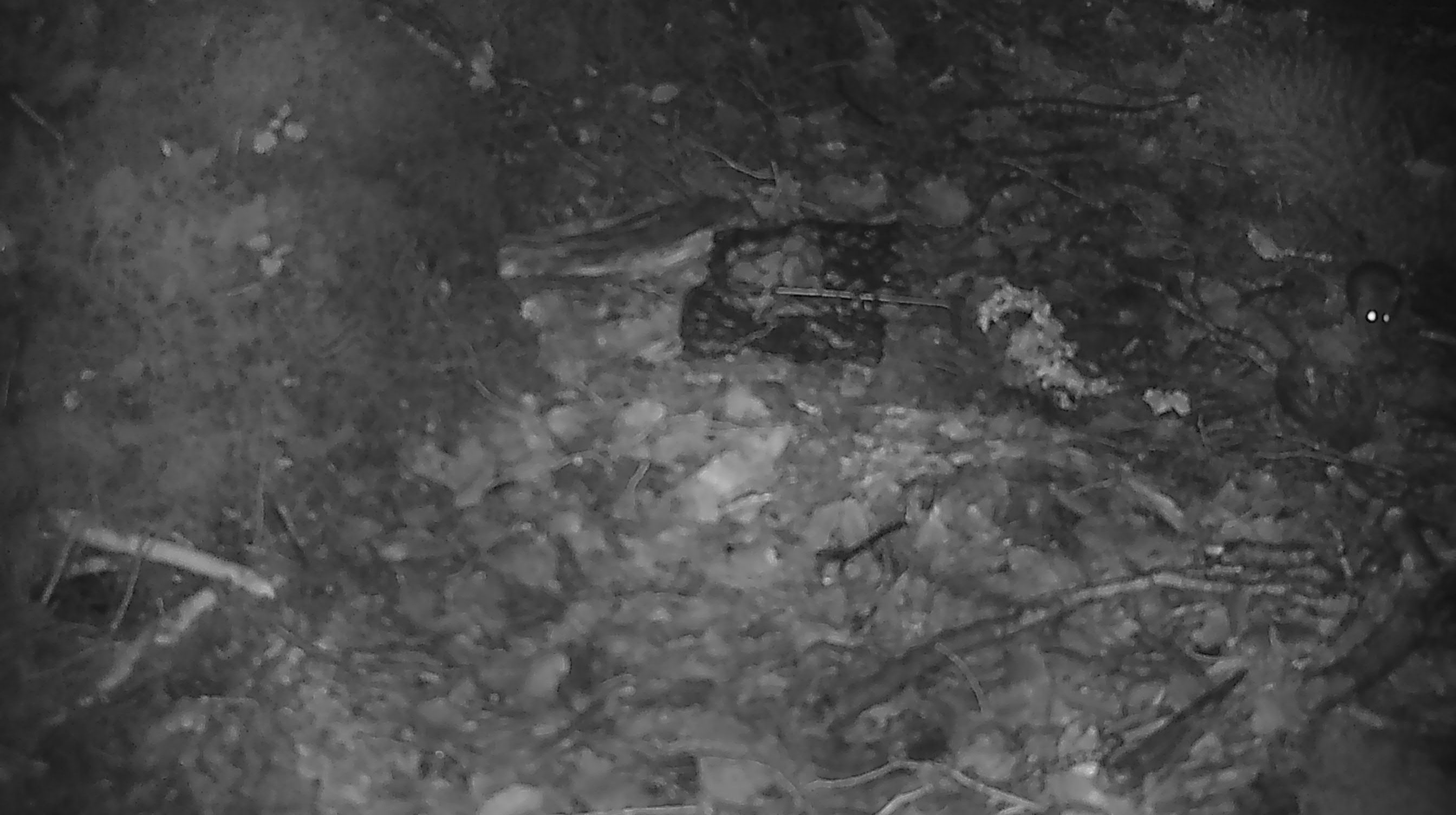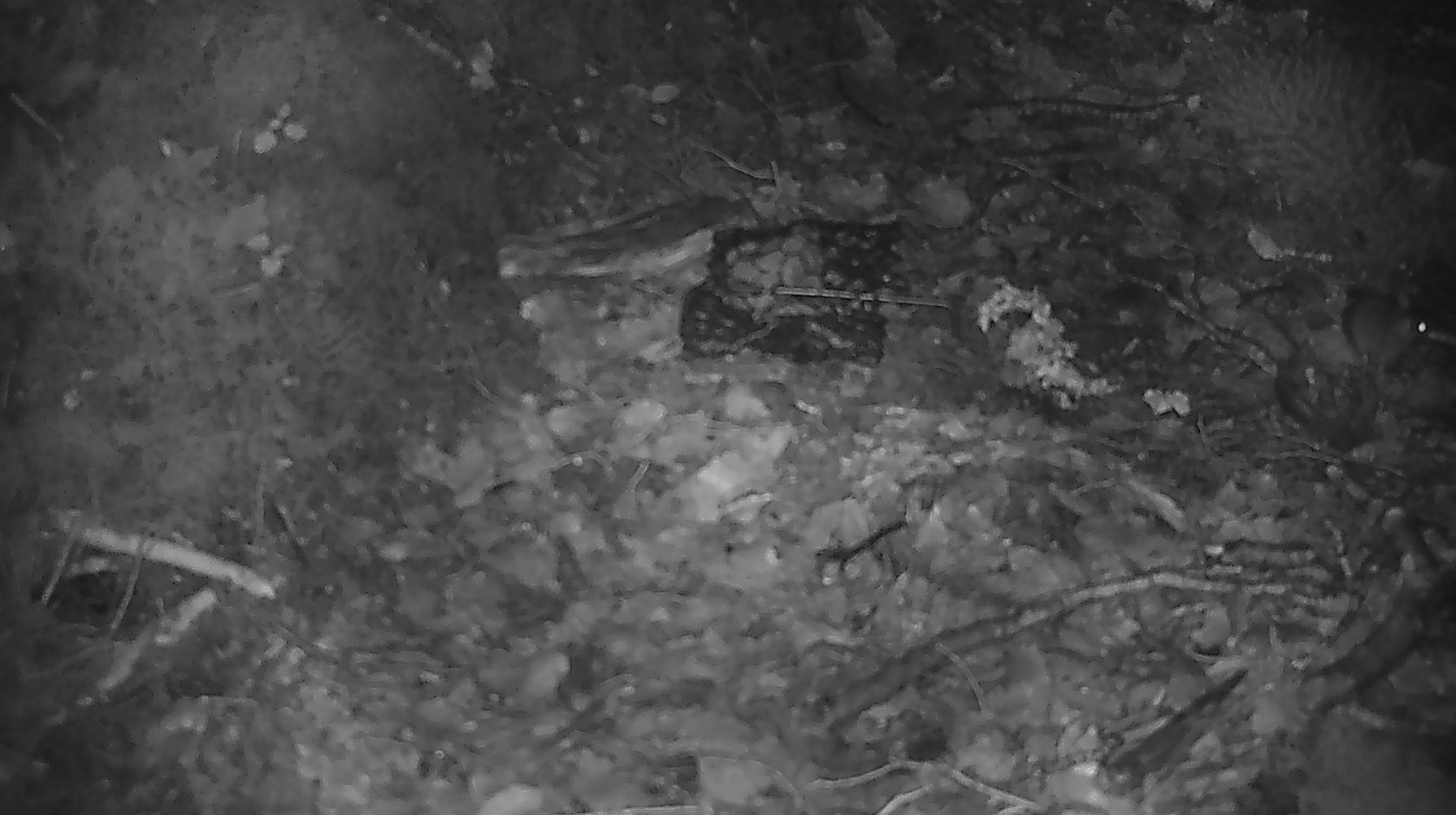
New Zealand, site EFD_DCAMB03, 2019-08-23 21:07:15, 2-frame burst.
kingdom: Animalia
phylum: Chordata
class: Mammalia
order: Rodentia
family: Muridae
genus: Mus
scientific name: Mus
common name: mouse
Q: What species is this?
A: Mouse (Mus).